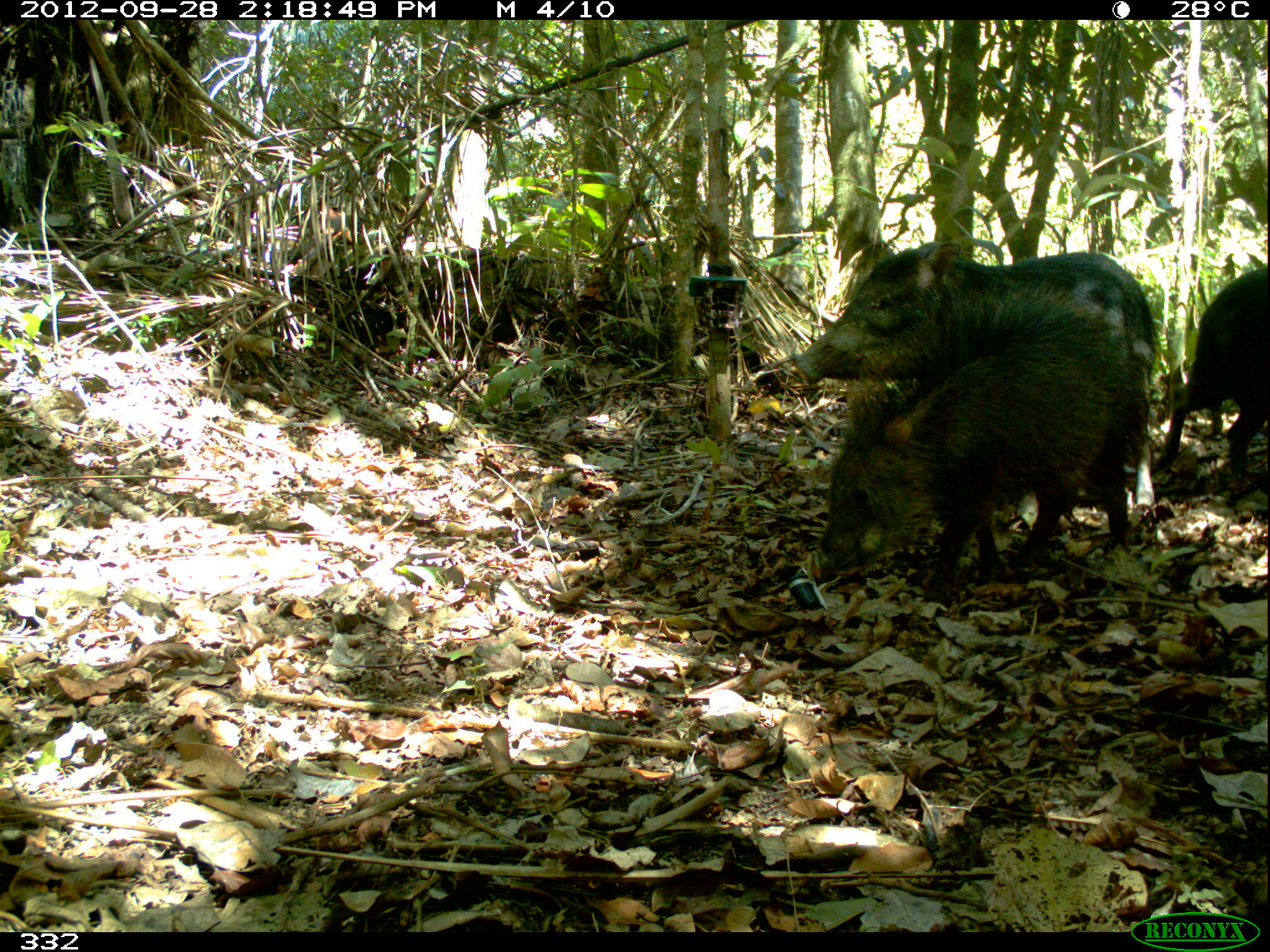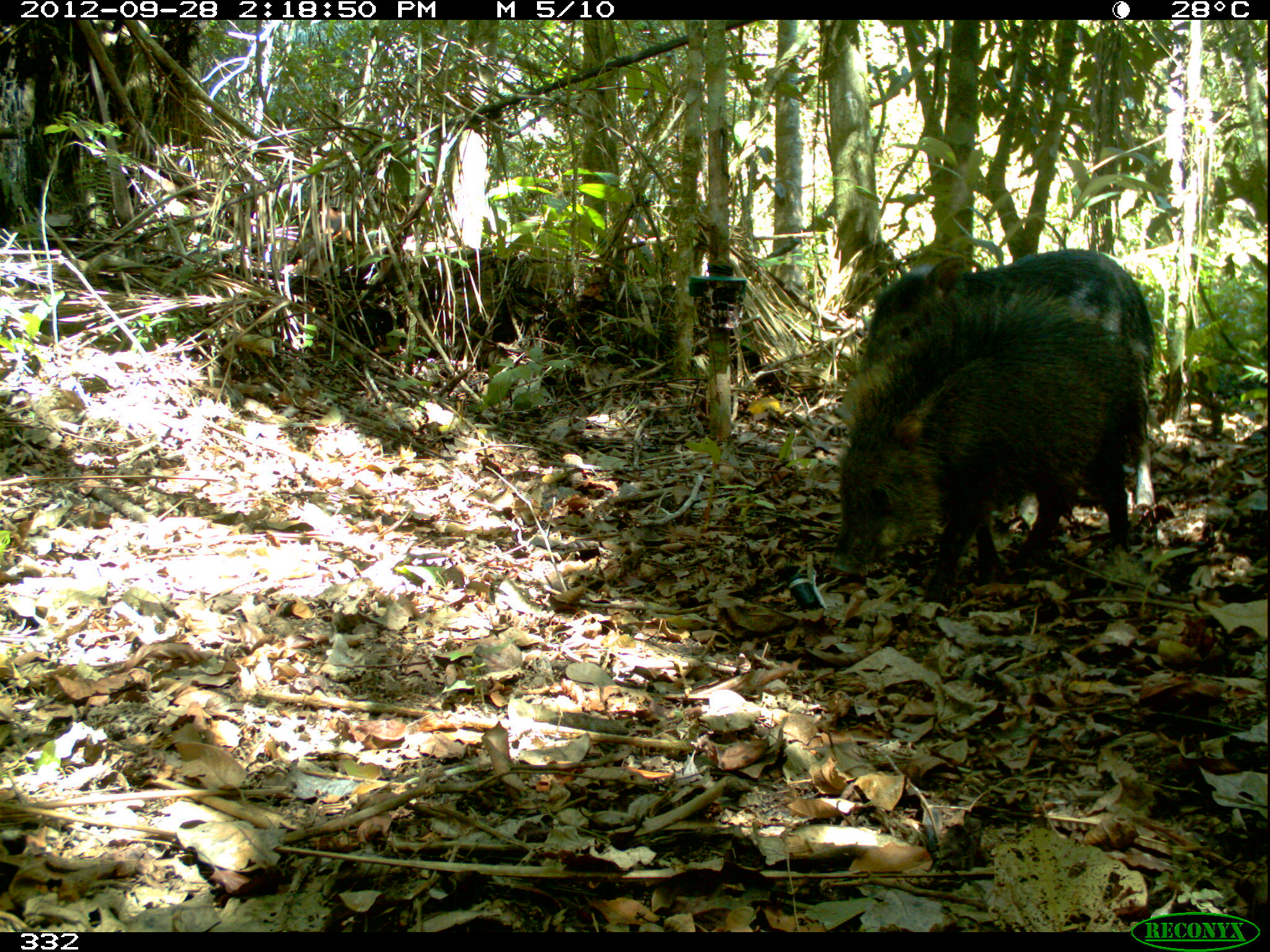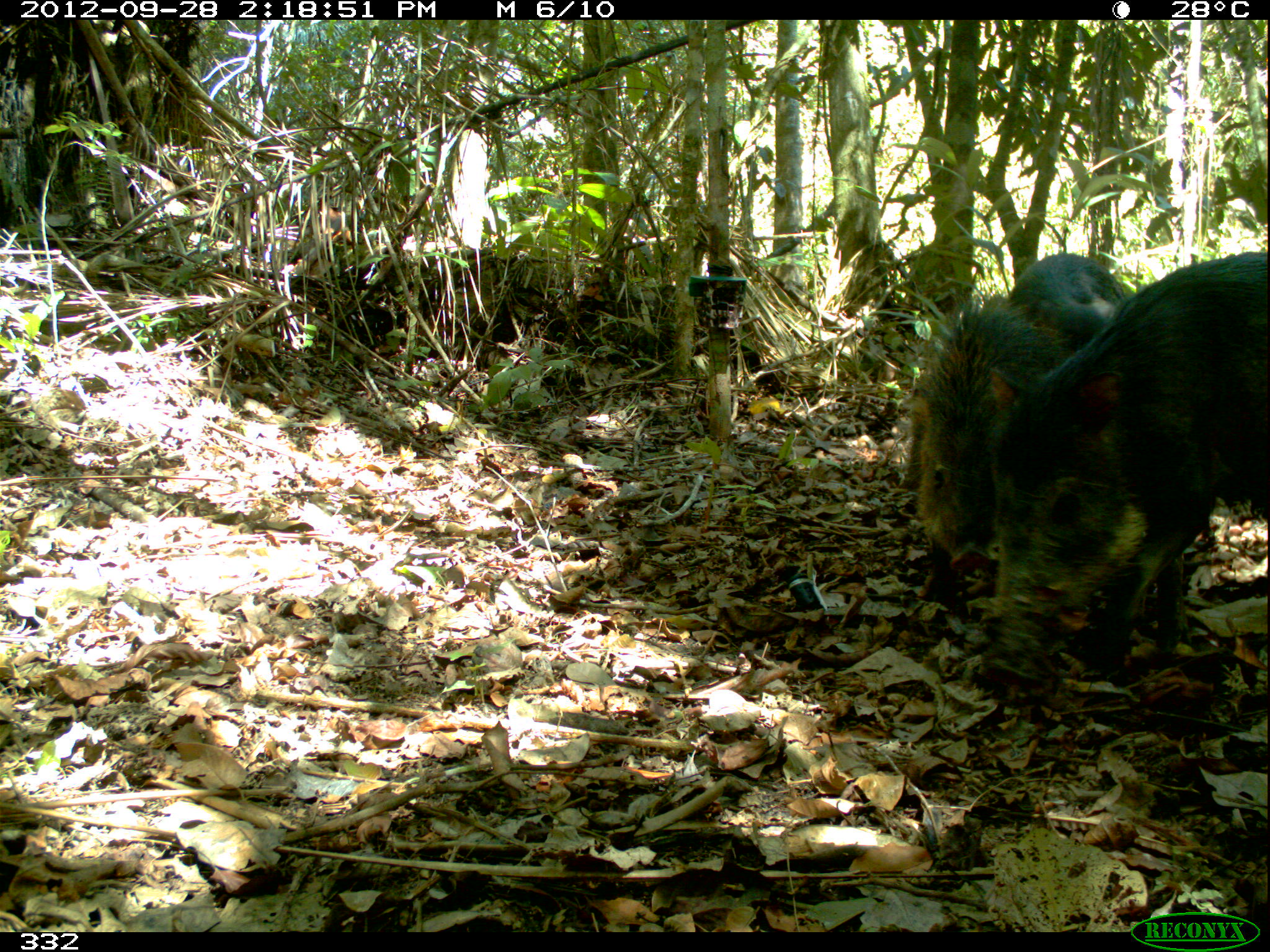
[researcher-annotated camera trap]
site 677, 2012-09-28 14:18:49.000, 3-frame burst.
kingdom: Animalia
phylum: Chordata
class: Mammalia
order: Artiodactyla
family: Tayassuidae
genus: Tayassu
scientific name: Tayassu pecari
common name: white-lipped peccary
Tayassu pecari (white-lipped peccary).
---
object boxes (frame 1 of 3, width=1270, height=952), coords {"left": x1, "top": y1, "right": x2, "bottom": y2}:
tayassu pecari: {"left": 806, "top": 283, "right": 1149, "bottom": 602}; {"left": 791, "top": 242, "right": 1161, "bottom": 527}; {"left": 1156, "top": 268, "right": 1269, "bottom": 475}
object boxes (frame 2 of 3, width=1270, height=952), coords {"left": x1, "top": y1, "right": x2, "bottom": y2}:
tayassu pecari: {"left": 827, "top": 292, "right": 1150, "bottom": 619}; {"left": 859, "top": 248, "right": 1155, "bottom": 525}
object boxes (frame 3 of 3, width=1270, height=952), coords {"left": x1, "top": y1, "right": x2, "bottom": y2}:
tayassu pecari: {"left": 976, "top": 253, "right": 1268, "bottom": 695}; {"left": 912, "top": 248, "right": 1131, "bottom": 601}